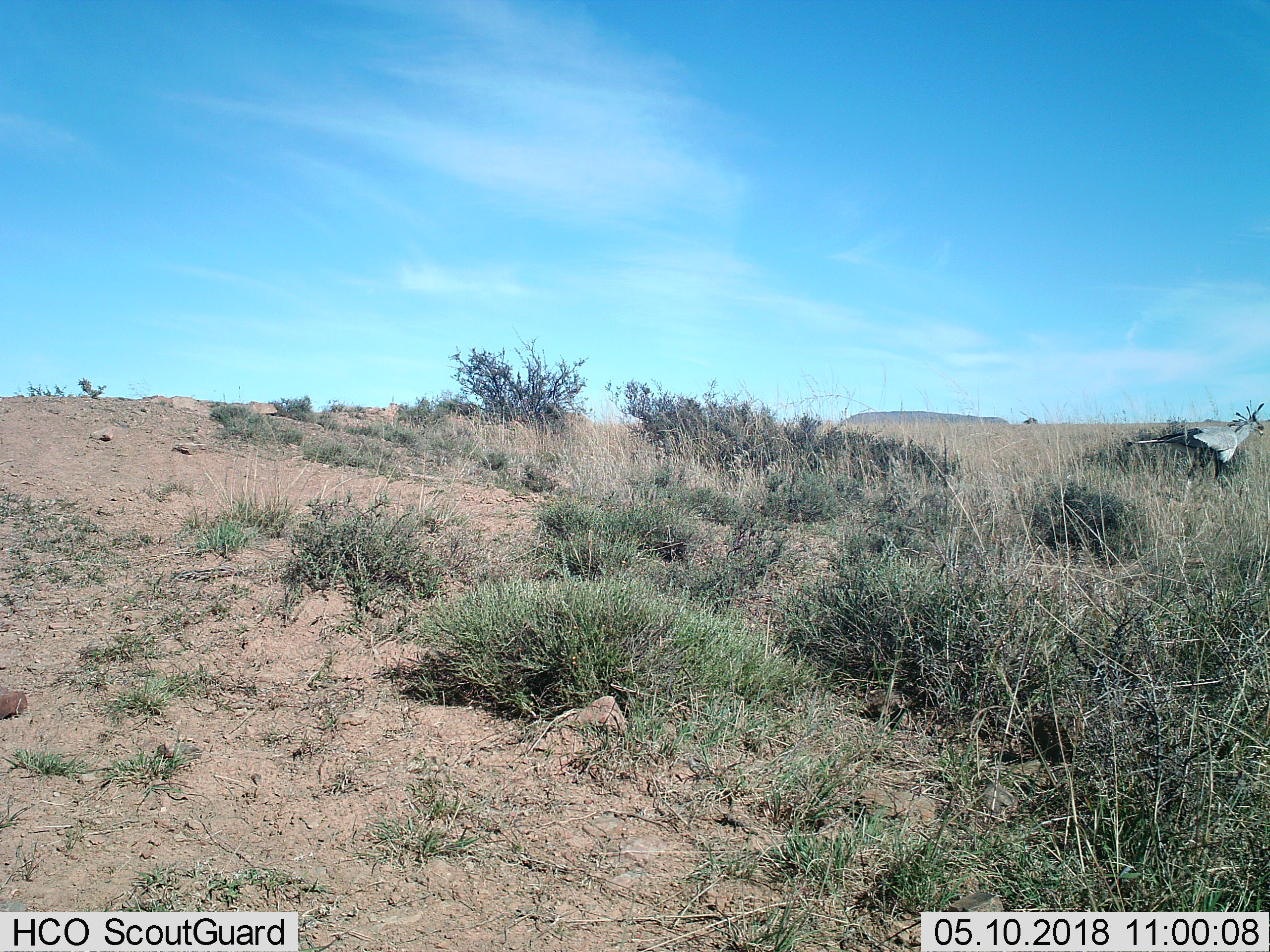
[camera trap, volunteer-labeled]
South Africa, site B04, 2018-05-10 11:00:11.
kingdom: Animalia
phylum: Chordata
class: Aves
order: Accipitriformes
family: Sagittariidae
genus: Sagittarius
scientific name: Sagittarius serpentarius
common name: secretarybird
Secretarybird (Sagittarius serpentarius), count 1. Behavior (volunteer vote fractions): standing 43%, resting 0%, moving 86%, interacting 0%. Young present (vote fraction): 0%. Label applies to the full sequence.